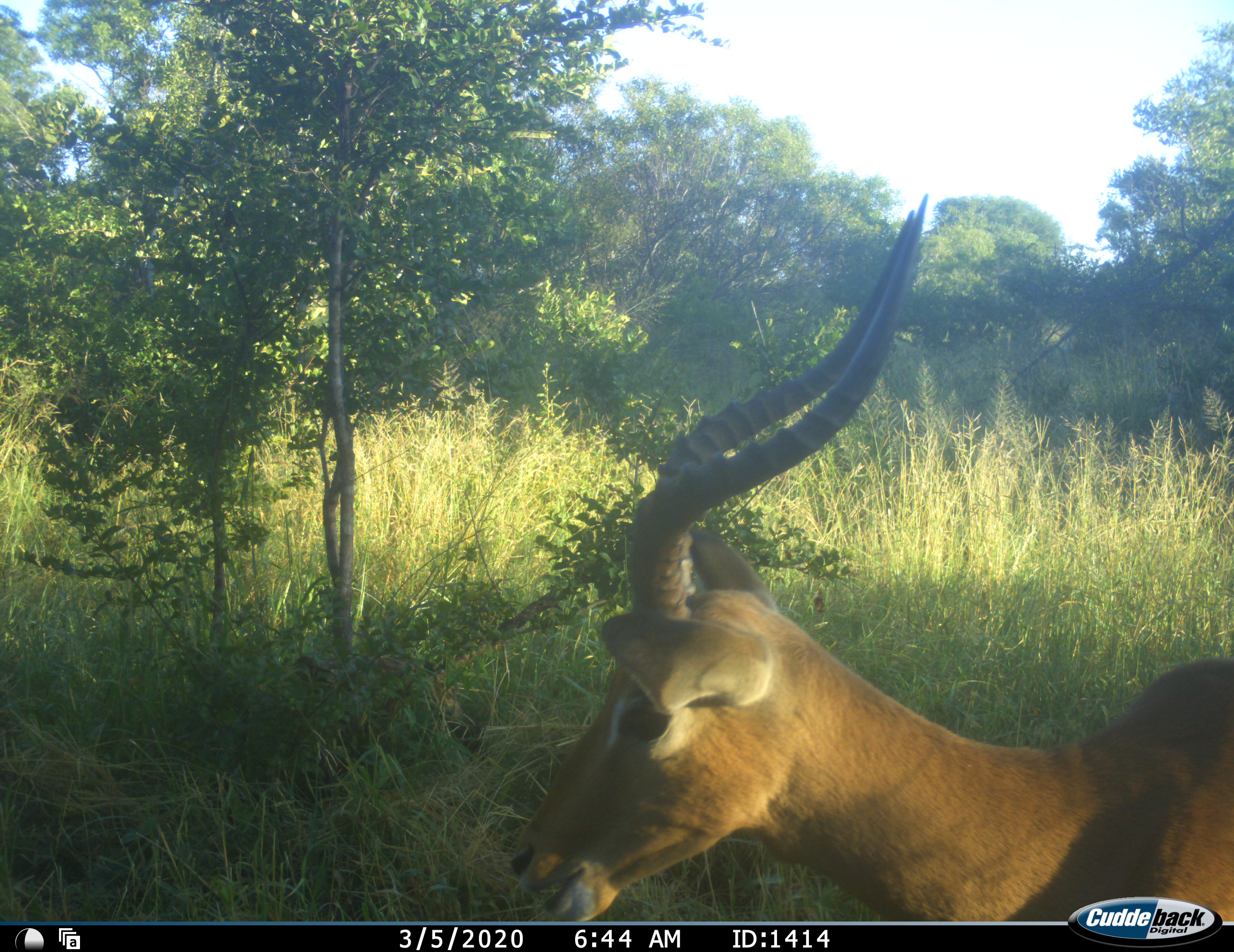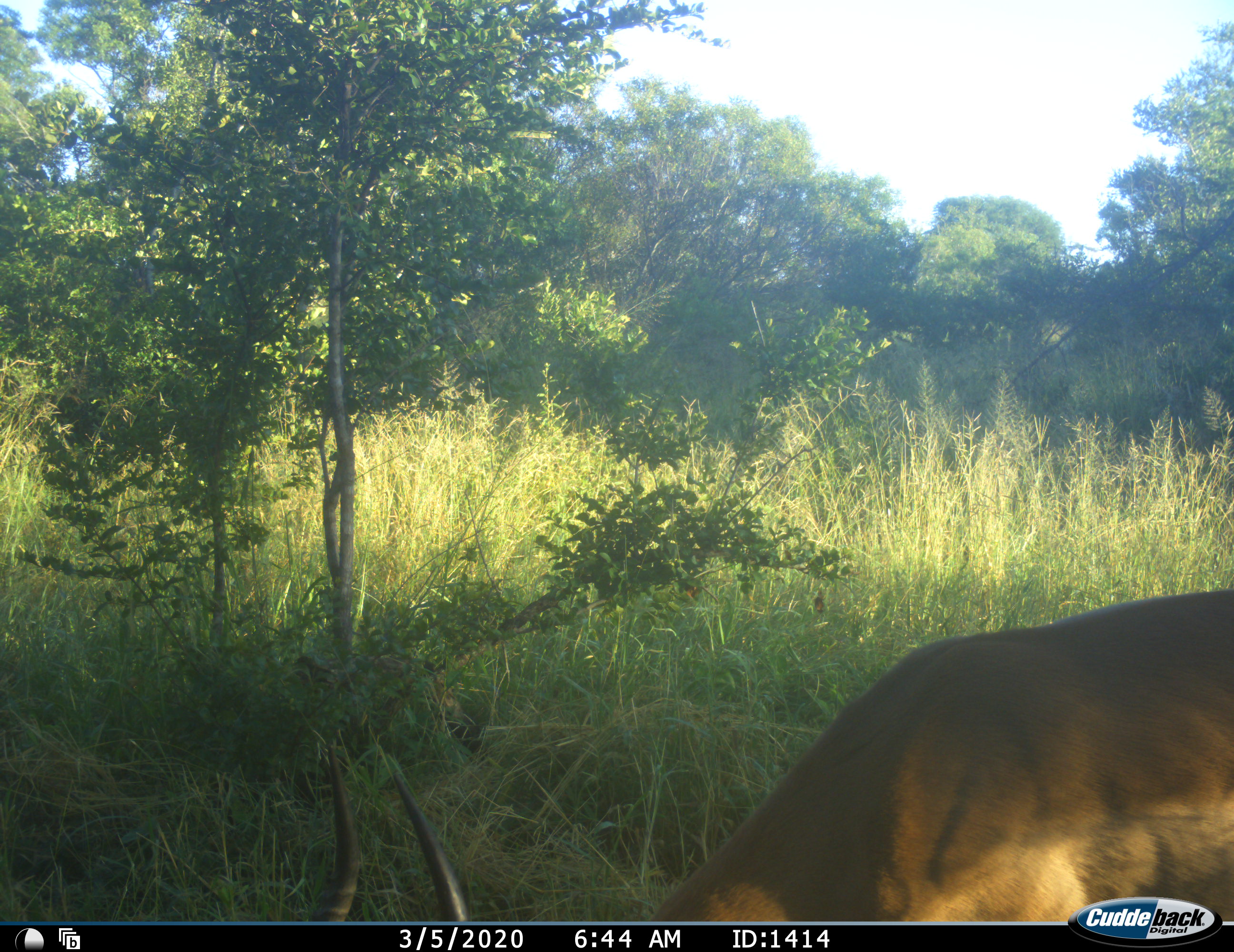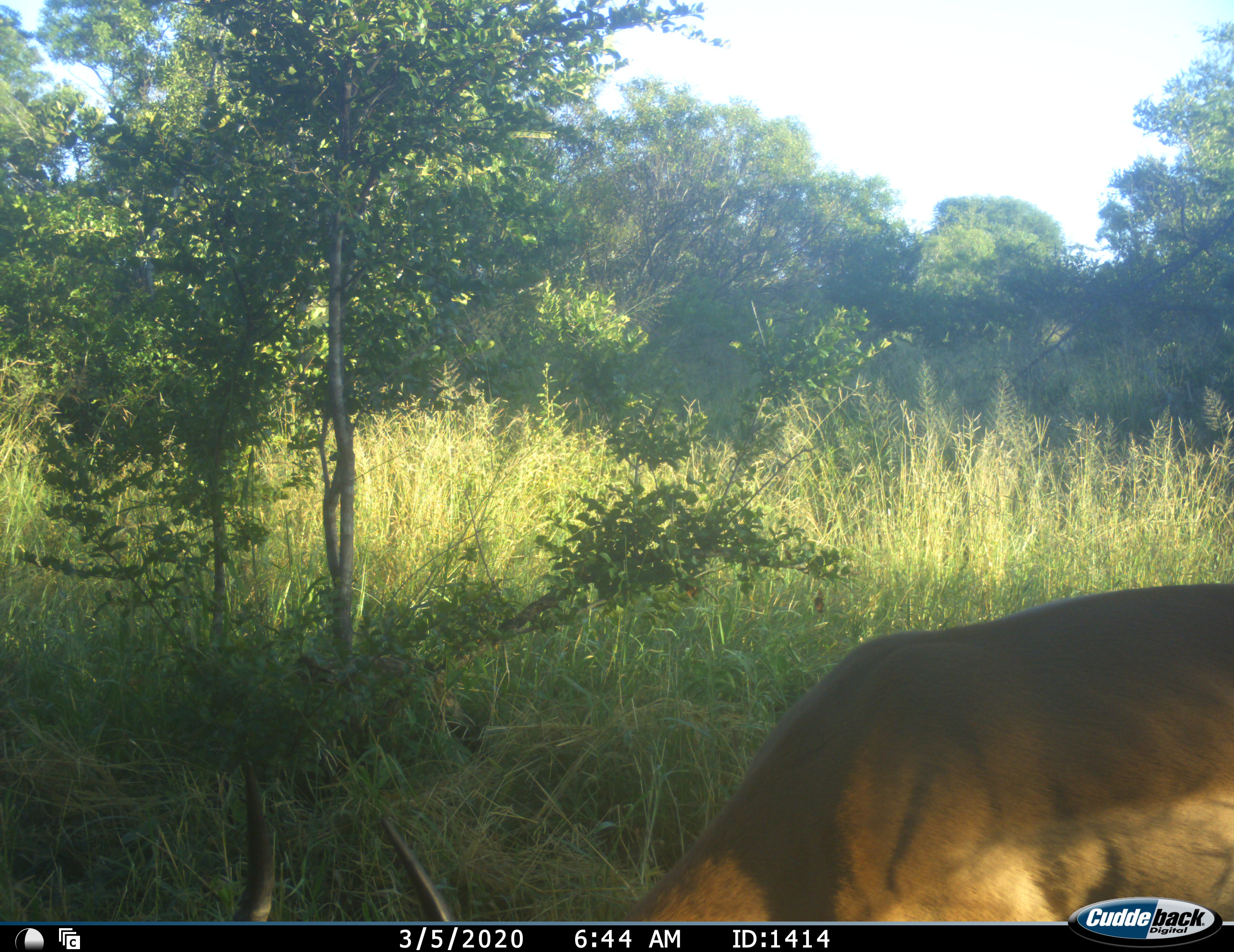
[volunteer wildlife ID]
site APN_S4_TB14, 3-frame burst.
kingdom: Animalia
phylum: Chordata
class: Mammalia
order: Artiodactyla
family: Bovidae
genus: Aepyceros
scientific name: Aepyceros melampus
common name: impala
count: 1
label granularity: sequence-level